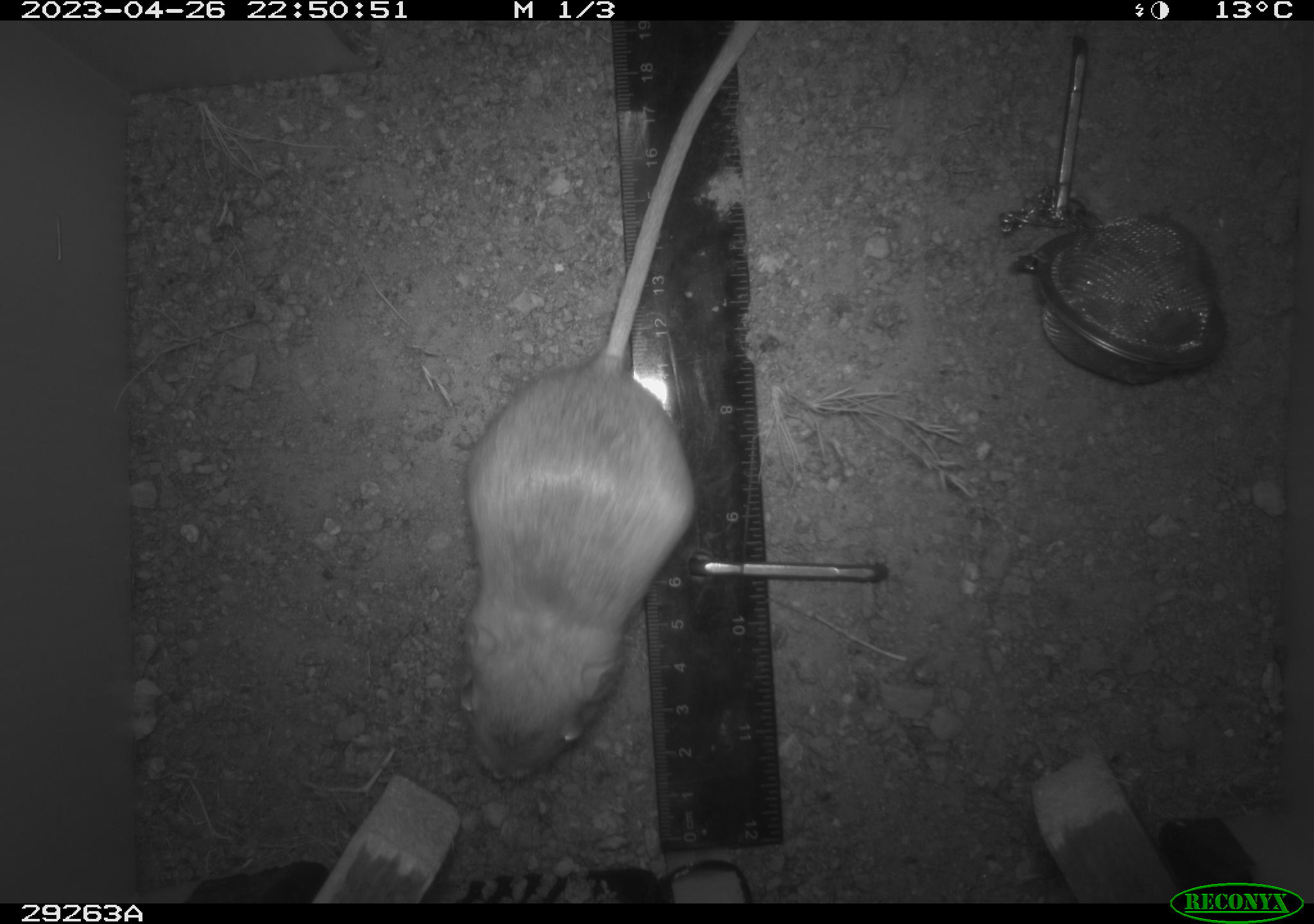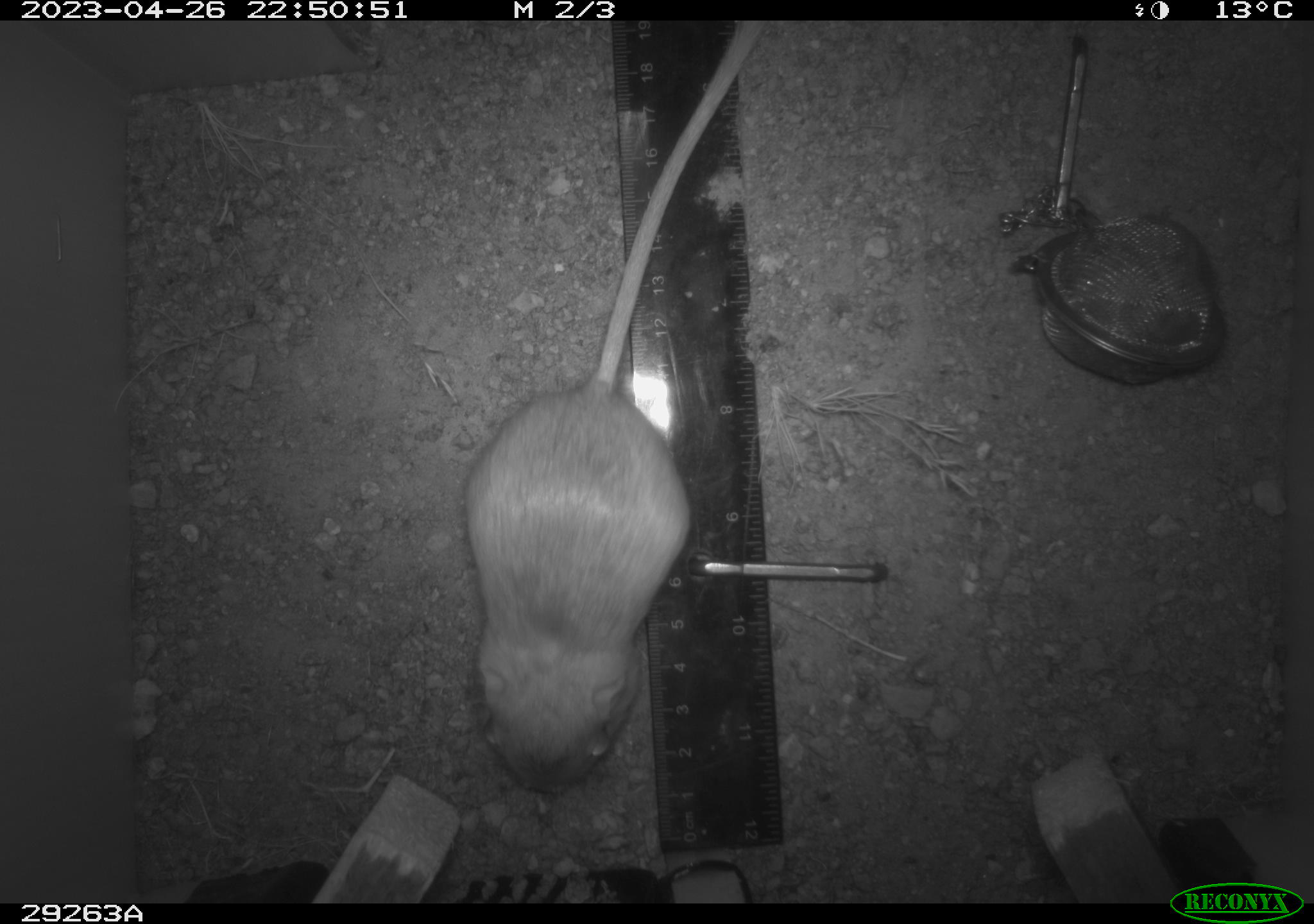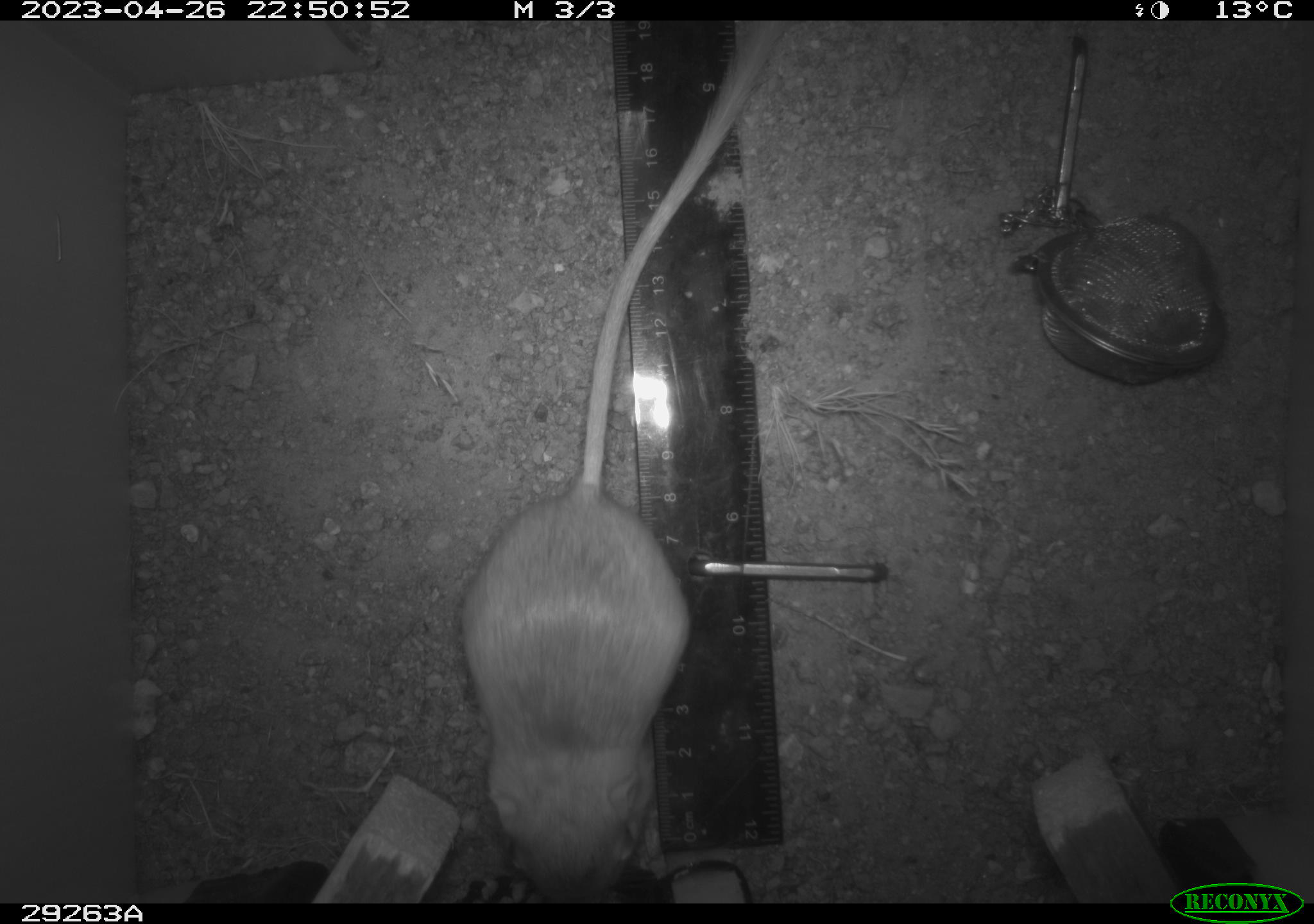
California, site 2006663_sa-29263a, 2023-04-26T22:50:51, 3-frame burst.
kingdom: Animalia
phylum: Chordata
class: Mammalia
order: Rodentia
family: Heteromyidae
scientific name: Heteromyidae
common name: kangaroo rats and pocket mice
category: heteromyidae family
Heteromyidae family (kangaroo rats and pocket mice) (Heteromyidae).